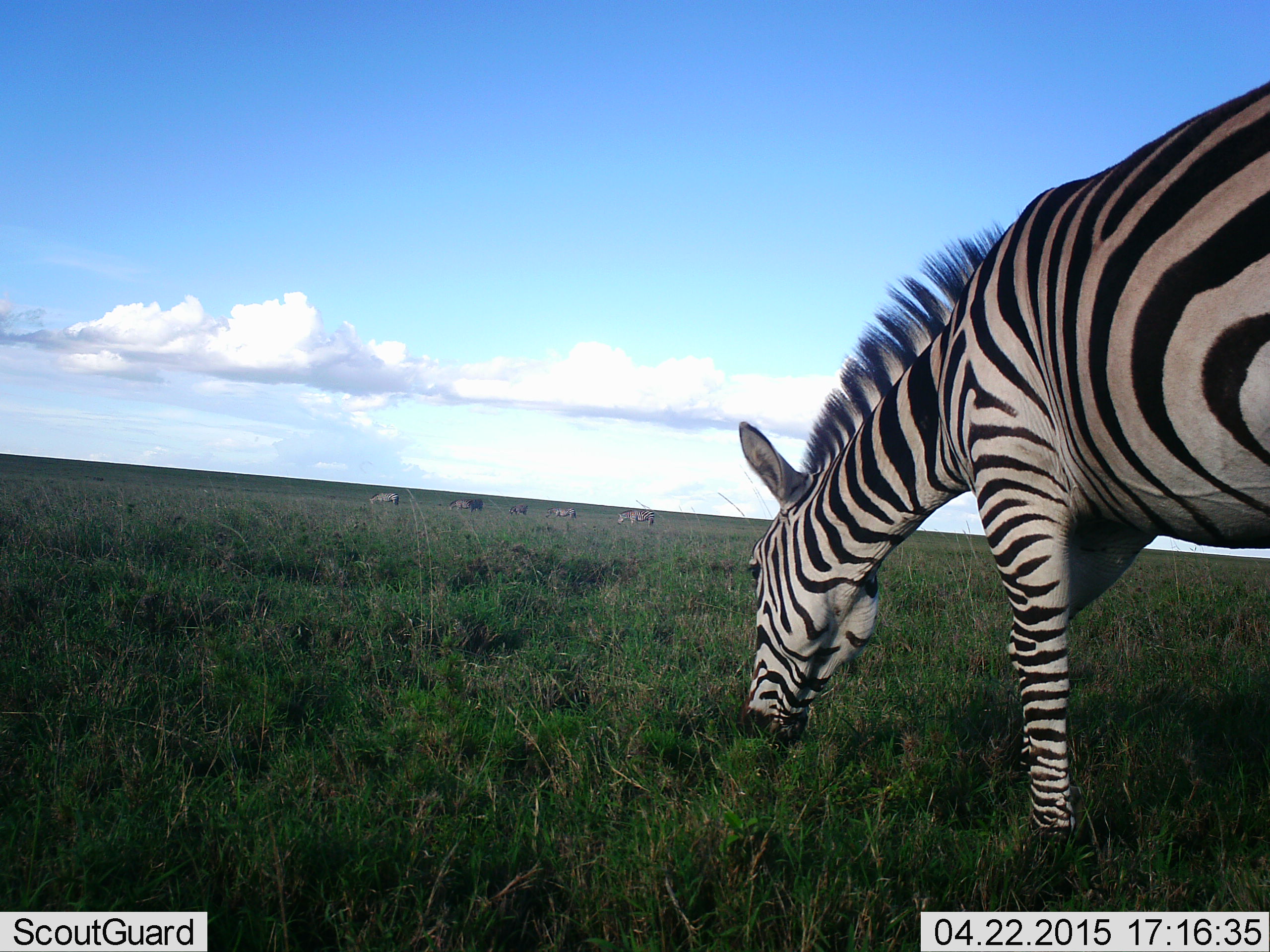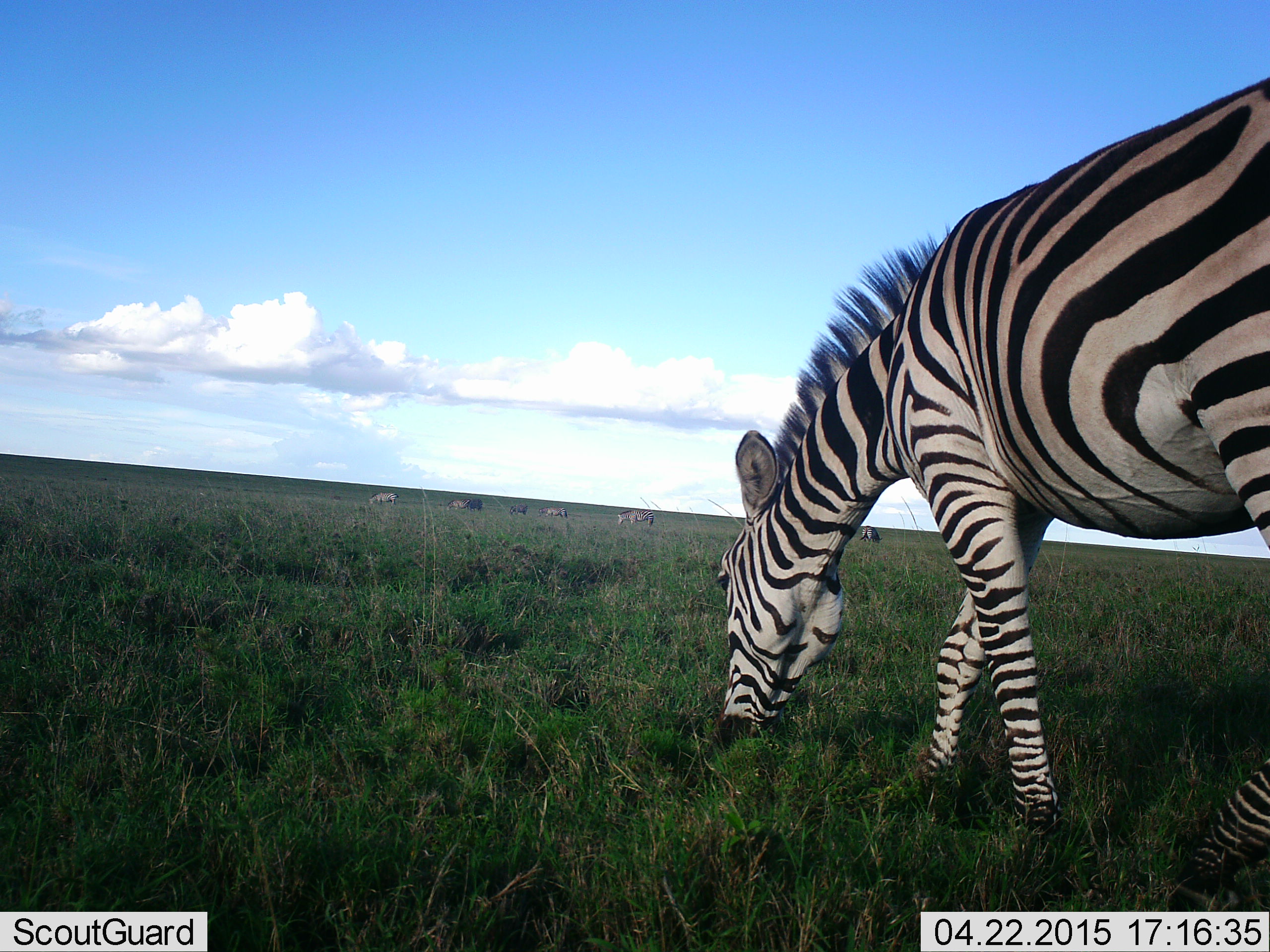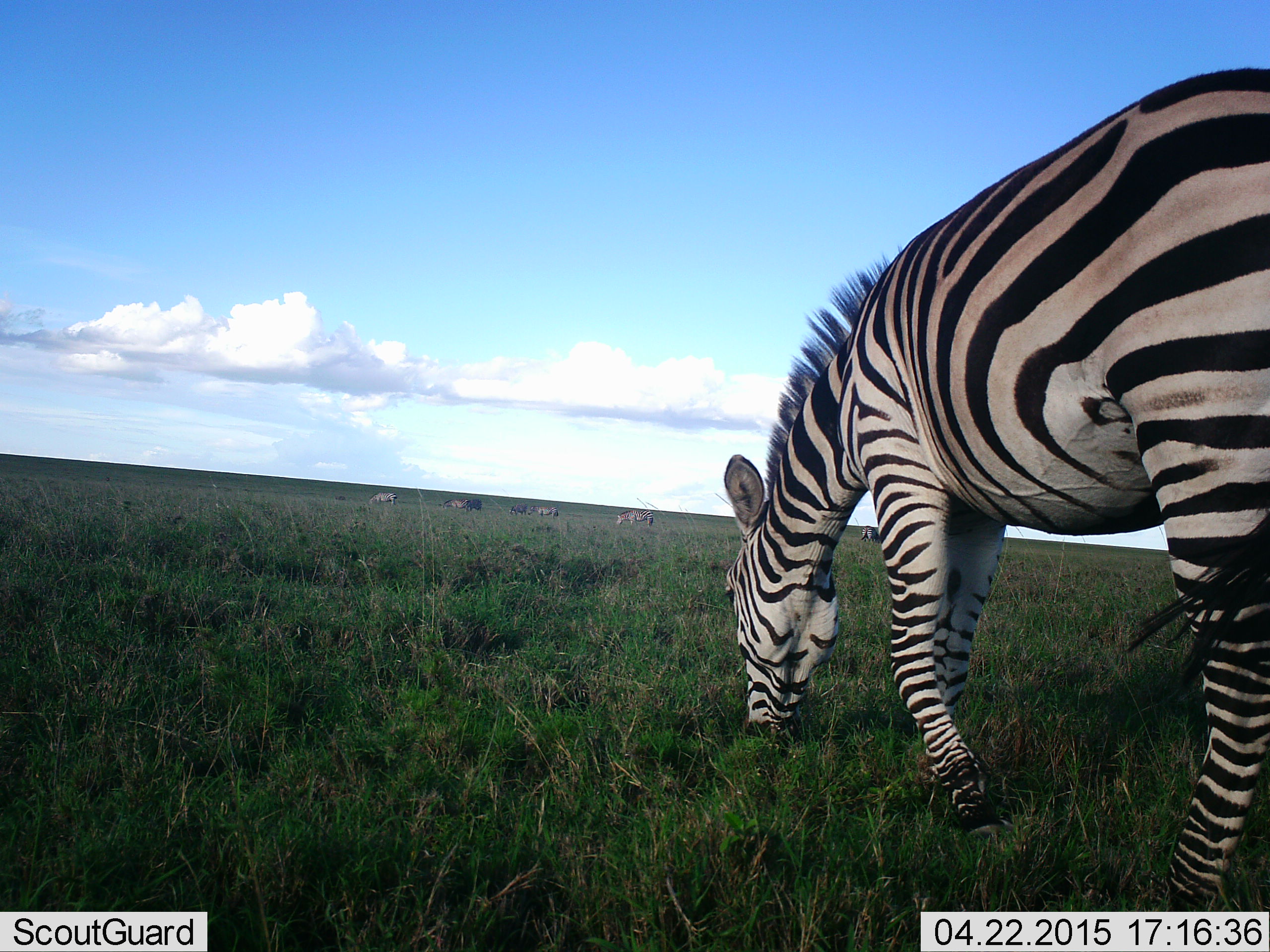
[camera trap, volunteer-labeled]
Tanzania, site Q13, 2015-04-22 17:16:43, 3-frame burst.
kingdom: Animalia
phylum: Chordata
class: Mammalia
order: Perissodactyla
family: Equidae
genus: Equus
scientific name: Equus quagga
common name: plains zebra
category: zebra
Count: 4.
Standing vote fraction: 31%.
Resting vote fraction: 0%.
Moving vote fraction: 23%.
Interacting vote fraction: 0%.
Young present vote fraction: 0%.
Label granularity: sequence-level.